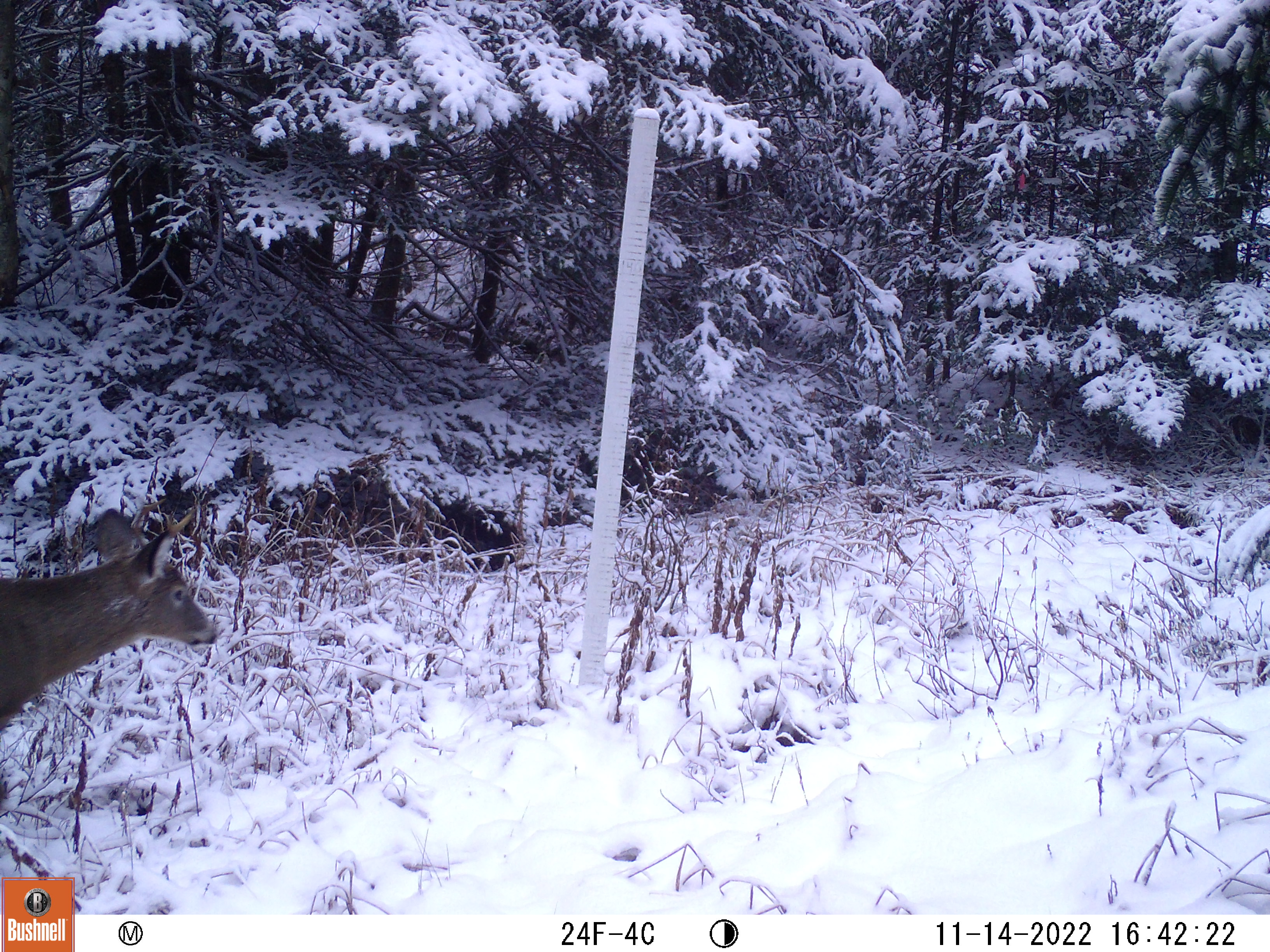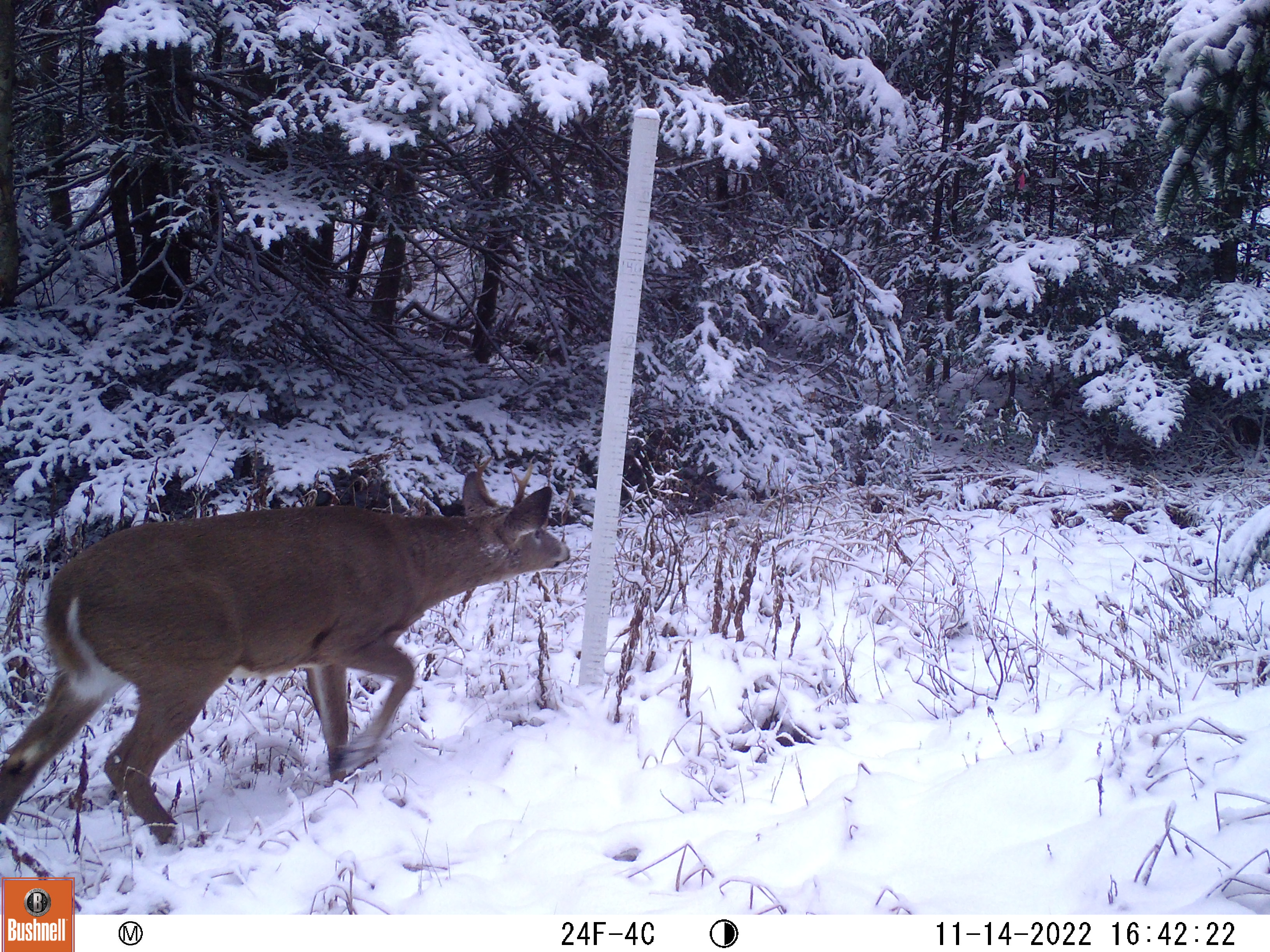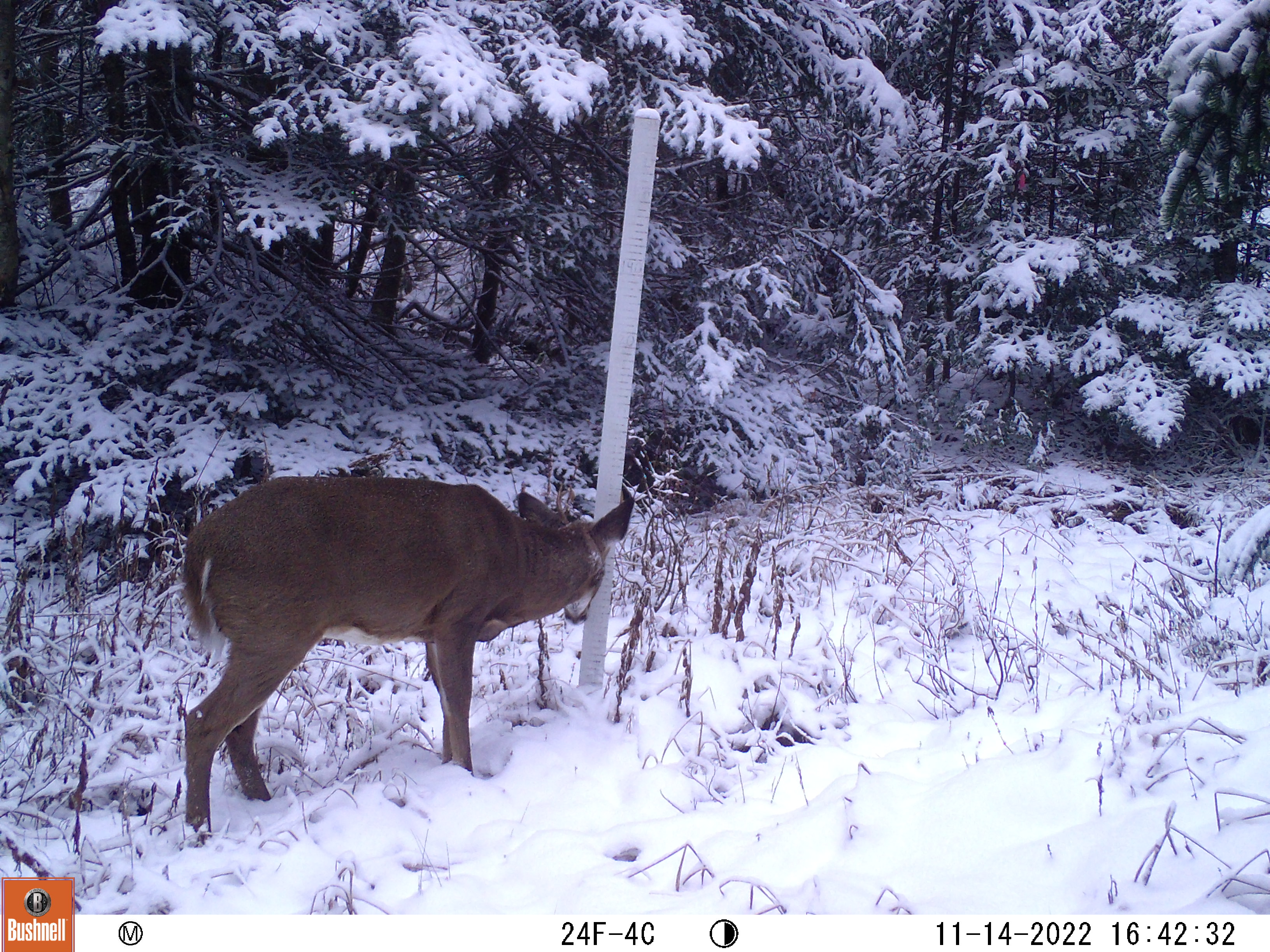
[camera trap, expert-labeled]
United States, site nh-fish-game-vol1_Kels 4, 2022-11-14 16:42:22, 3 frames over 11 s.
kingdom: Animalia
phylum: Chordata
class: Mammalia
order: Artiodactyla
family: Cervidae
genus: Odocoileus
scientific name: Odocoileus virginianus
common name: white-tailed deer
White-tailed deer (Odocoileus virginianus).